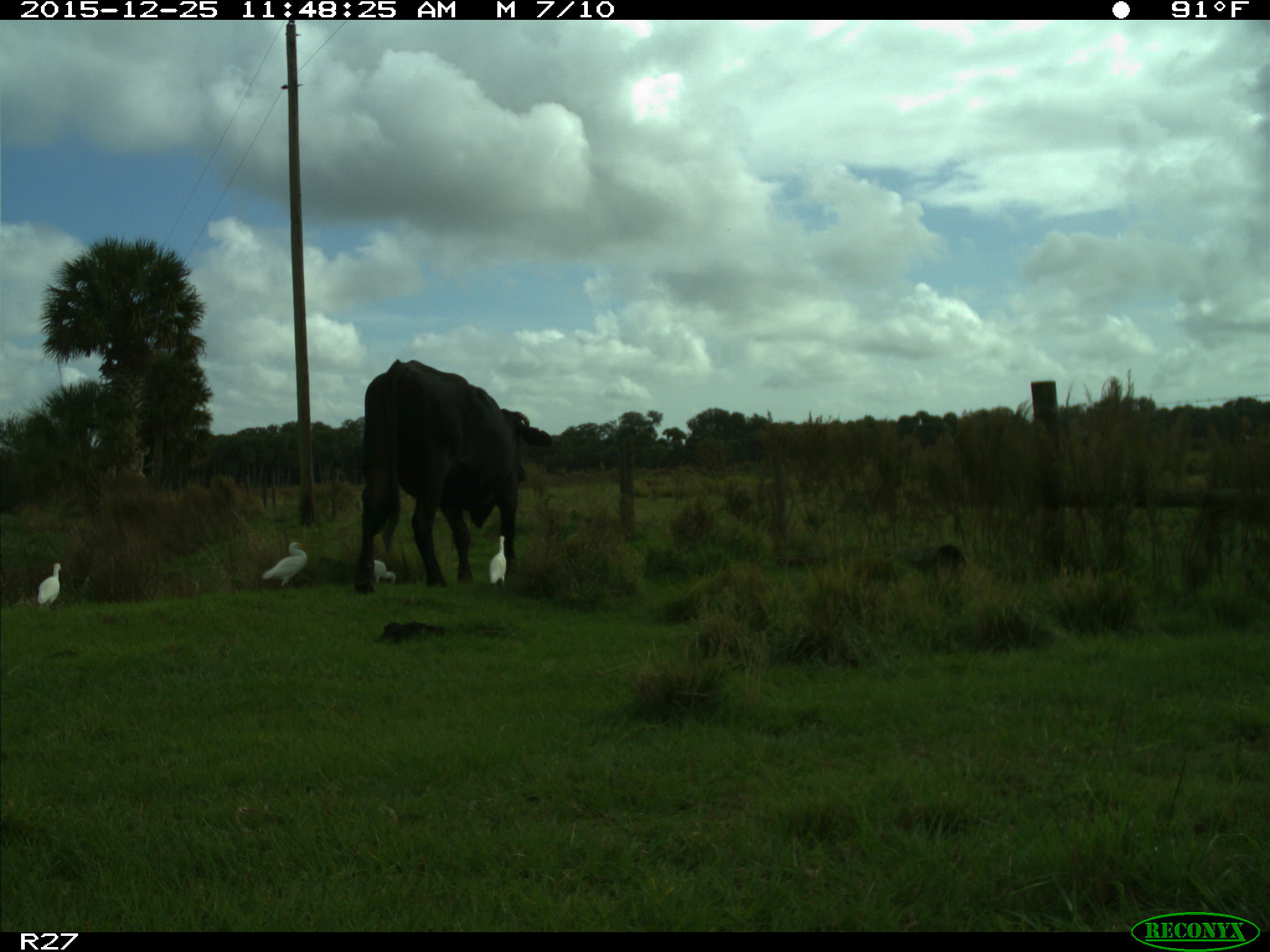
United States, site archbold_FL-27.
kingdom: Animalia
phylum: Chordata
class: Mammalia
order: Artiodactyla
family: Bovidae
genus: Bos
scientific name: Bos taurus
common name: domestic cow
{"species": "Bos taurus (domestic cow)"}